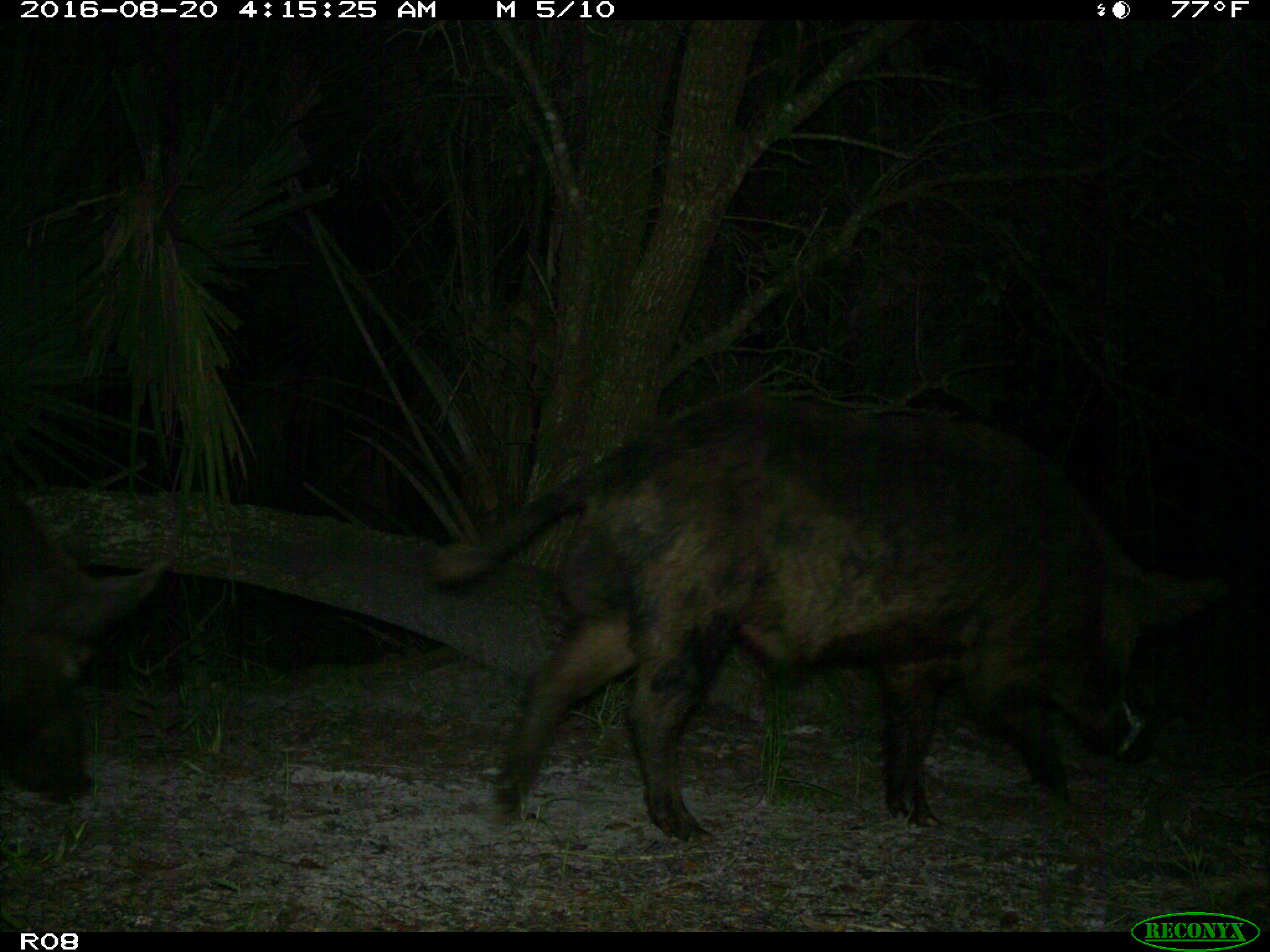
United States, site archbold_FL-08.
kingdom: Animalia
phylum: Chordata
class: Mammalia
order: Artiodactyla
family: Suidae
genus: Sus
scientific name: Sus scrofa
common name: wild boar